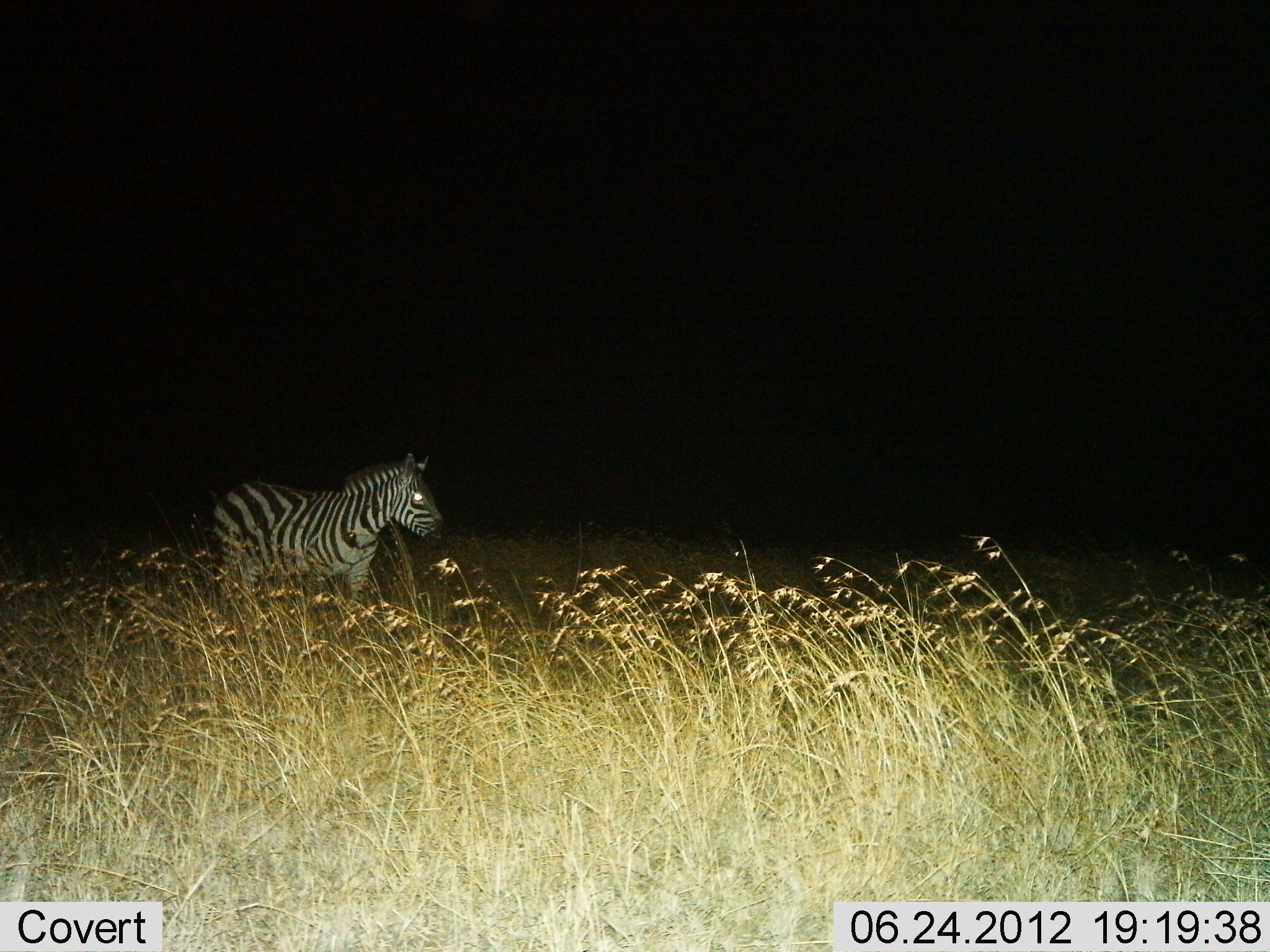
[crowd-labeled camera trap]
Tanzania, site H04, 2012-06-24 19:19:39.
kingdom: Animalia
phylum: Chordata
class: Mammalia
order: Perissodactyla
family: Equidae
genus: Equus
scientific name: Equus quagga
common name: plains zebra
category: zebra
Zebra (plains zebra) (Equus quagga), count 1. Behavior (volunteer vote fractions): standing 40%, resting 0%, moving 60%, interacting 0%. Young present (vote fraction): 0%. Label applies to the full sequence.